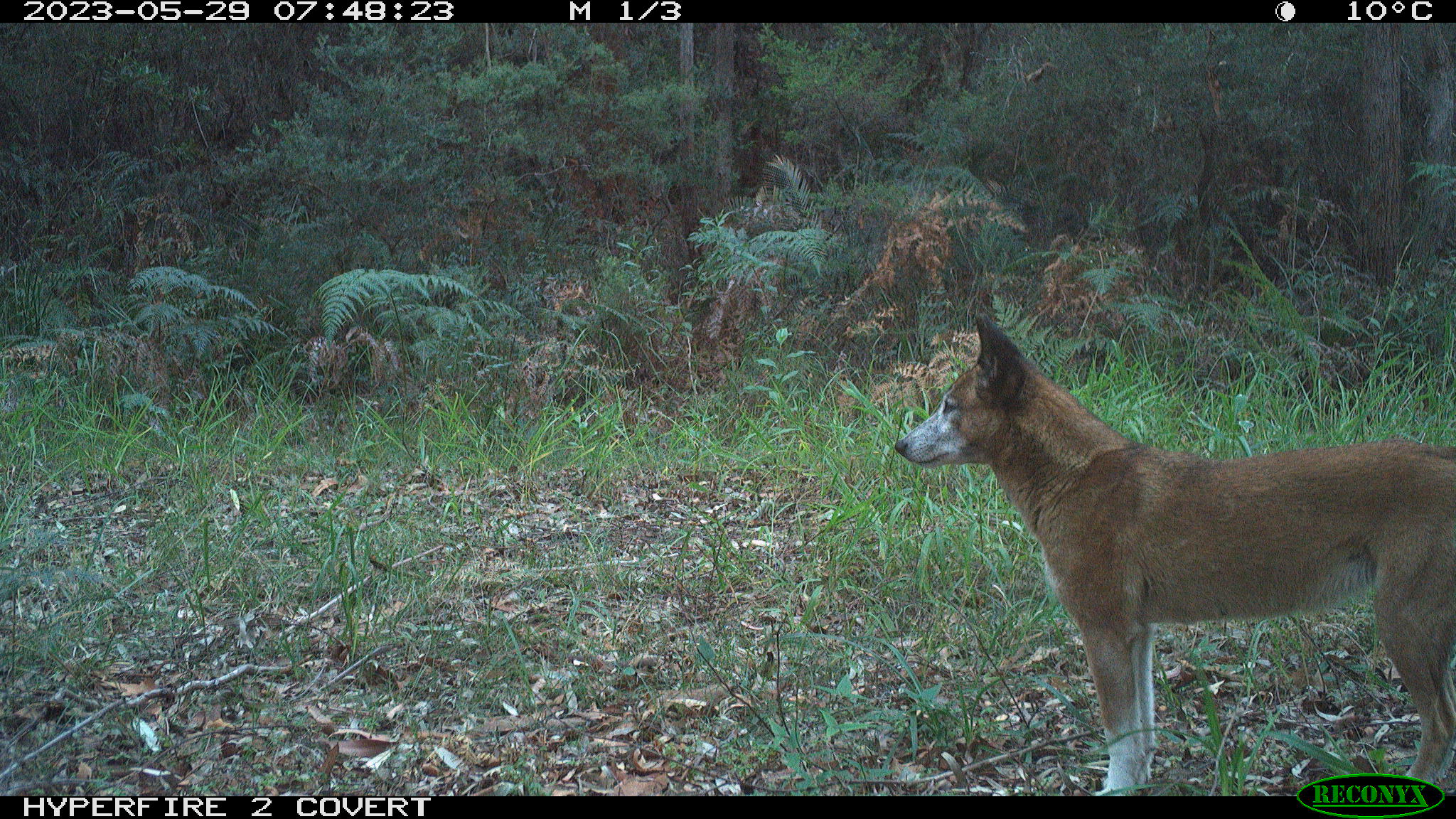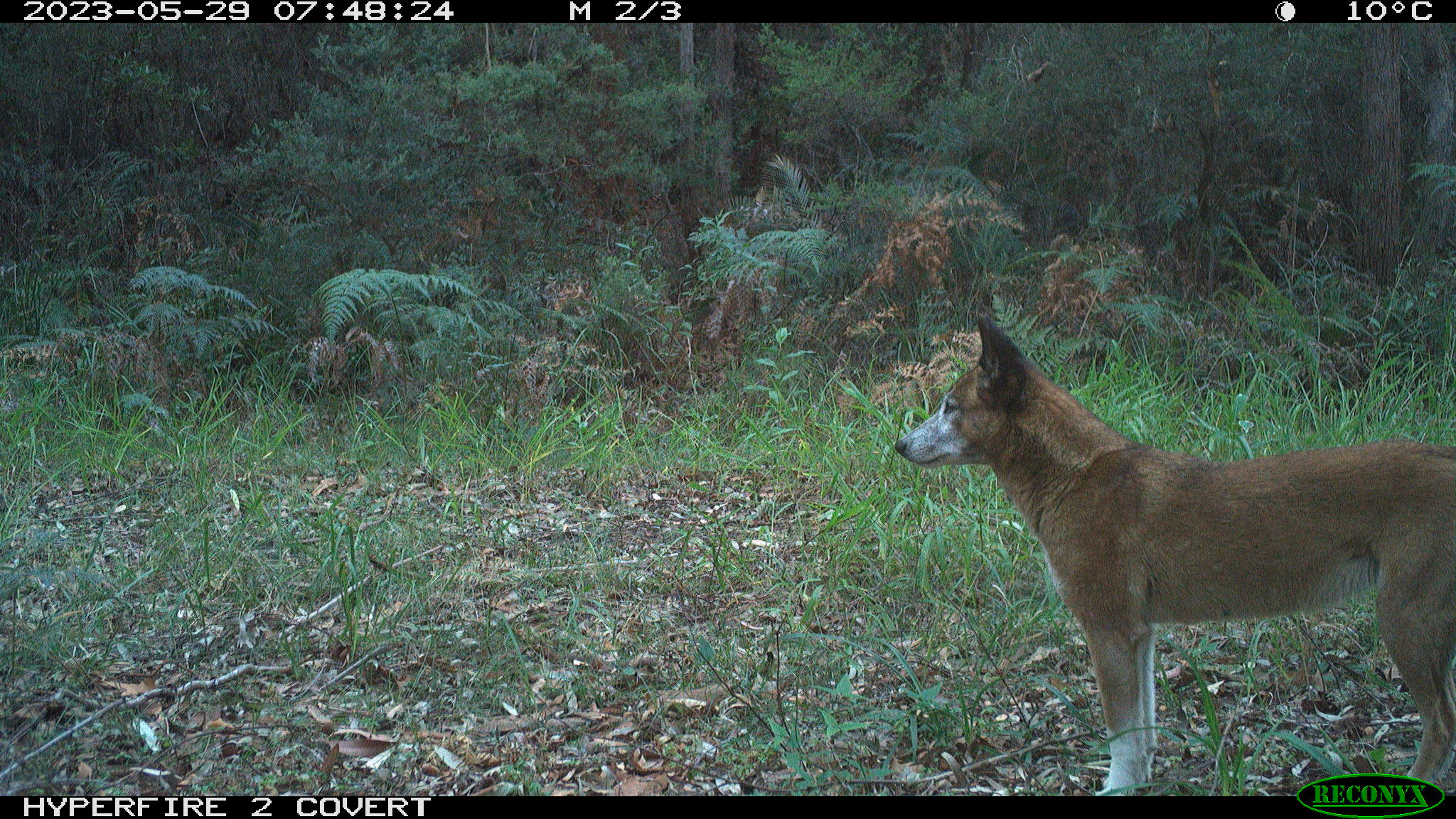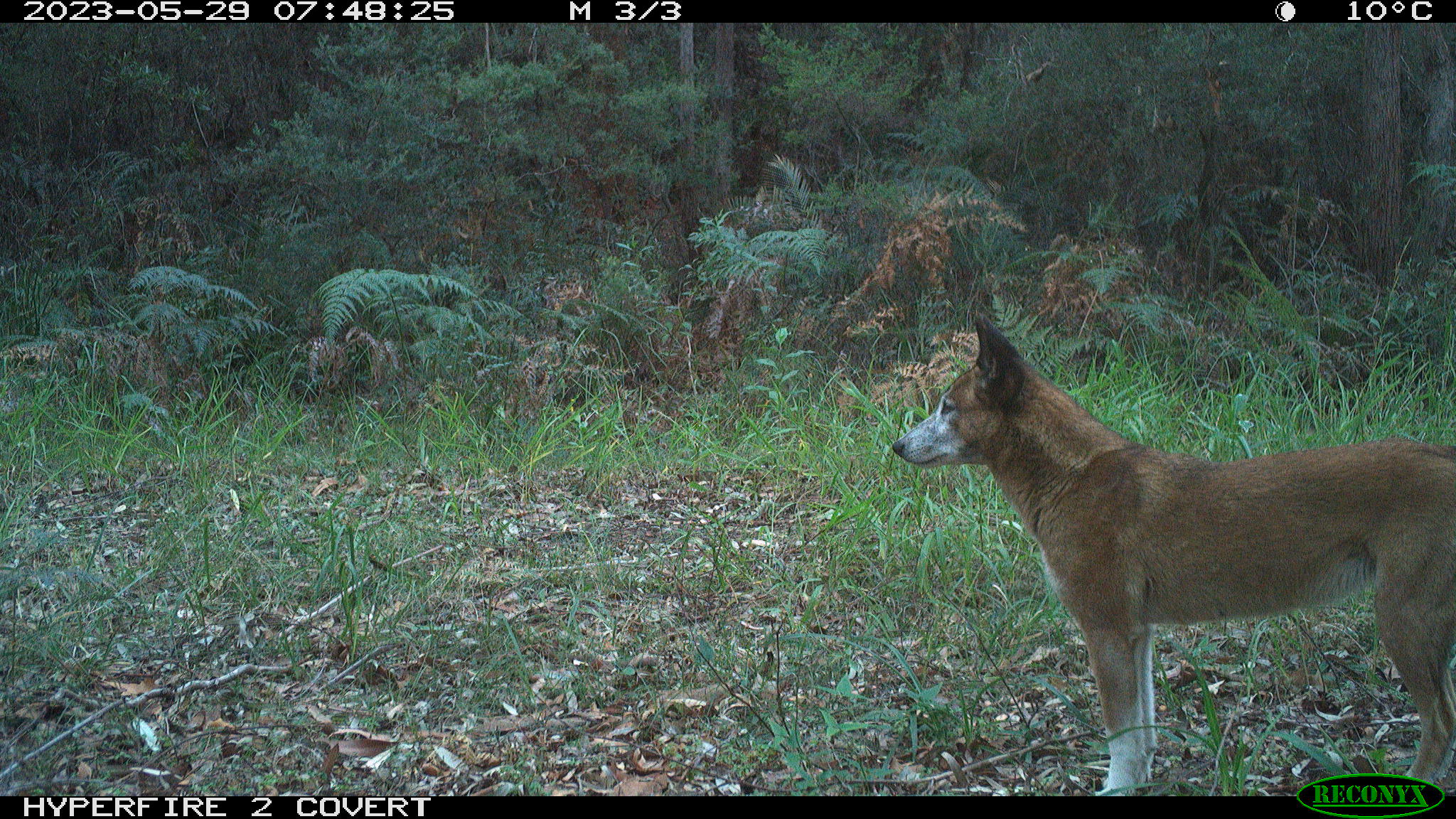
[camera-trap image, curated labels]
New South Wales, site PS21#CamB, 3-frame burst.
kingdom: Animalia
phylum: Chordata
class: Mammalia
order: Carnivora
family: Canidae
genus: Canis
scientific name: Canis familiaris dingo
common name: dingo